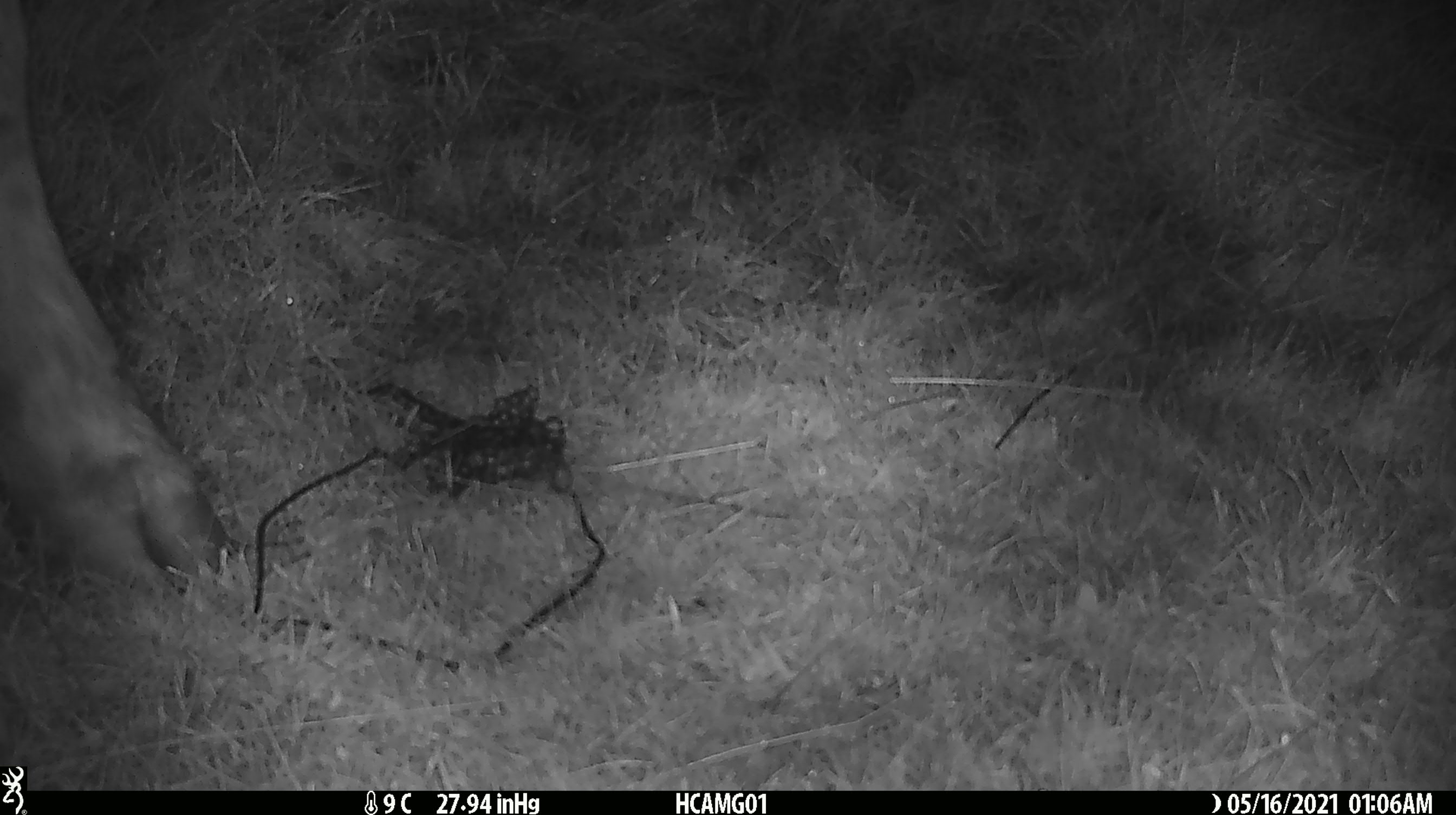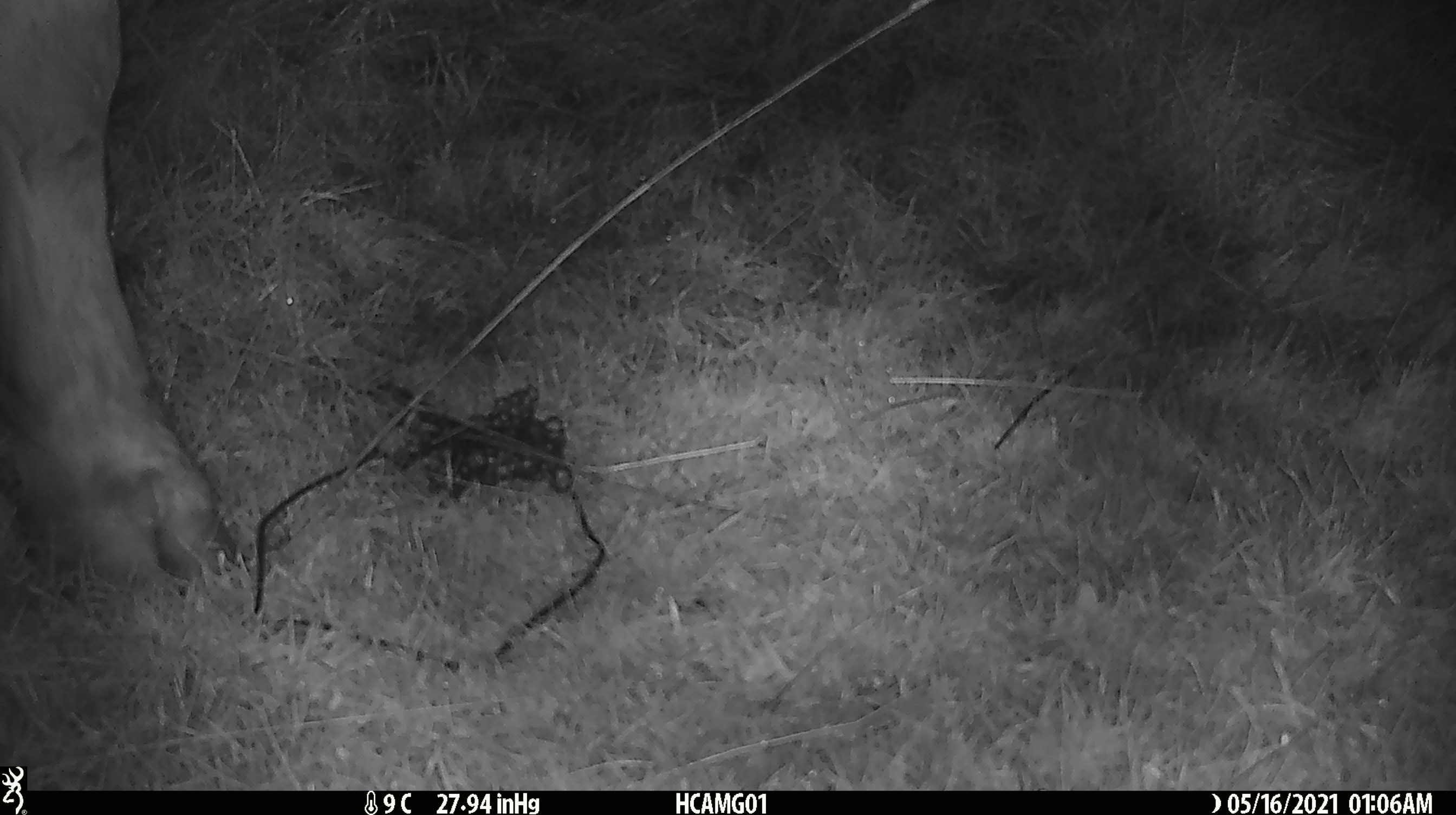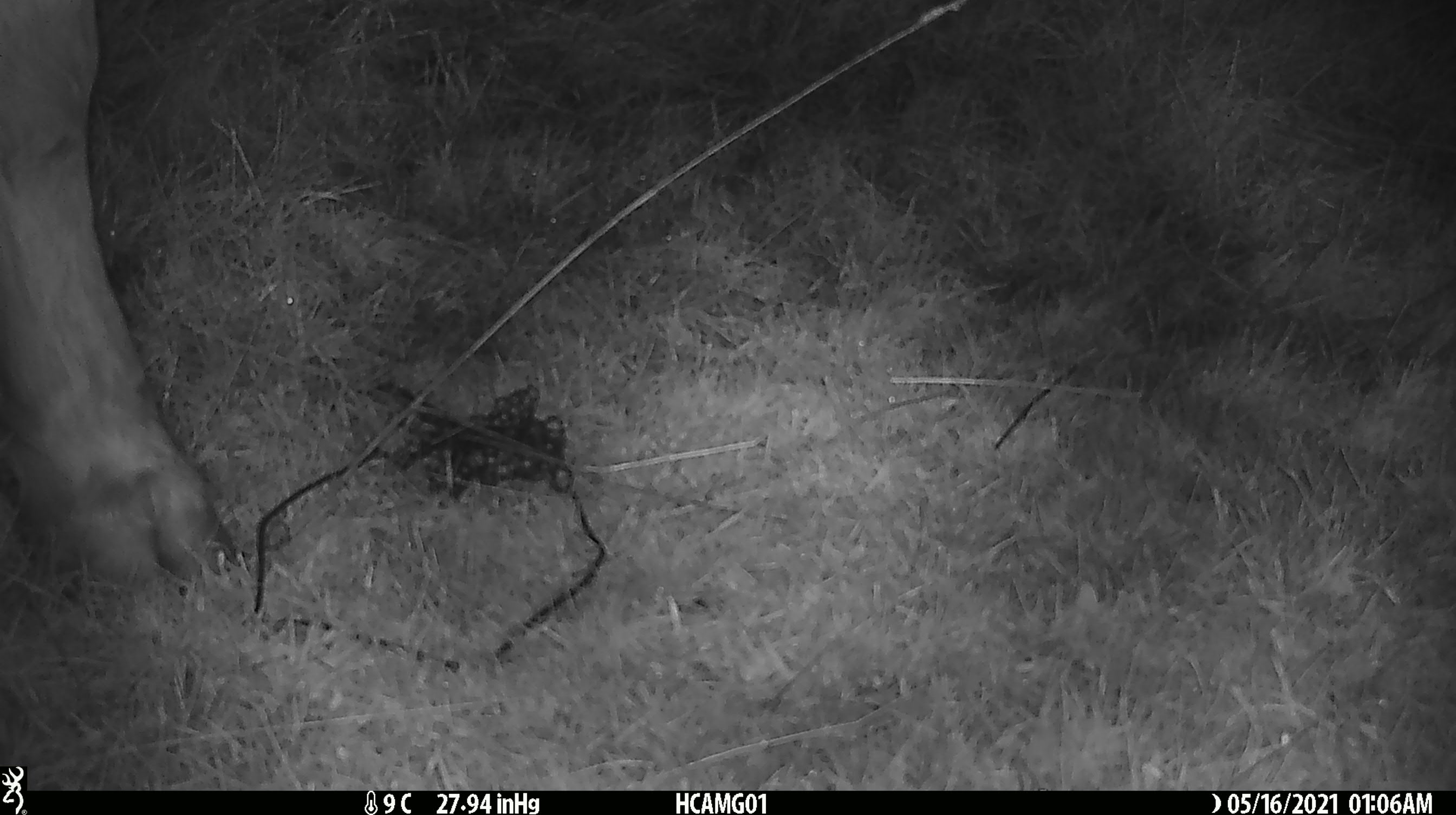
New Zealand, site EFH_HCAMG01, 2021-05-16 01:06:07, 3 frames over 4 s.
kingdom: Animalia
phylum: Chordata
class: Mammalia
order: Artiodactyla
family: Bovidae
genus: Bos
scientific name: Bos taurus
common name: domestic cow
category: cow